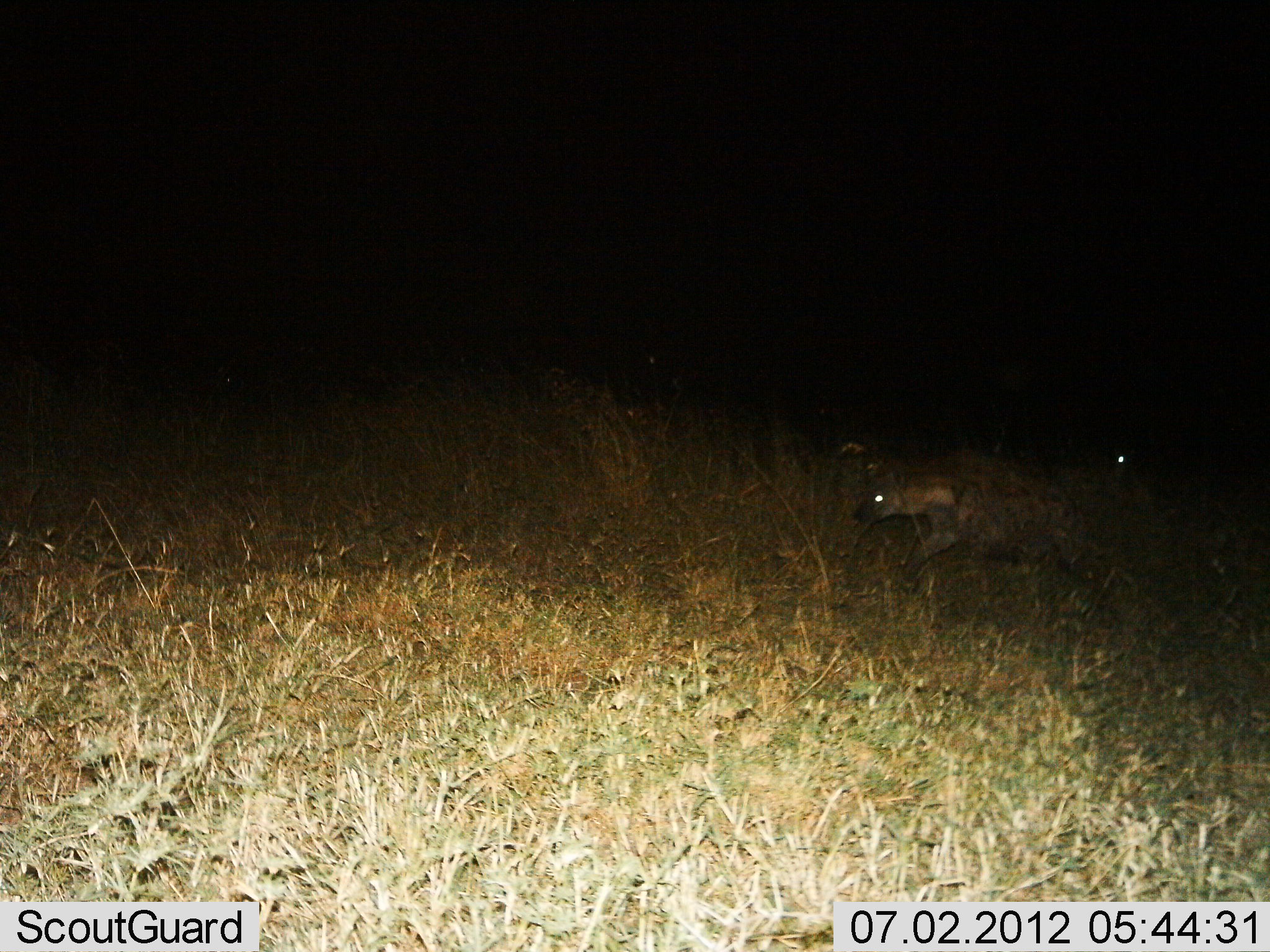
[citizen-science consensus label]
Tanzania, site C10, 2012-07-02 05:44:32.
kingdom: Animalia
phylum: Chordata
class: Mammalia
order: Carnivora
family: Hyaenidae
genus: Crocuta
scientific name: Crocuta crocuta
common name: spotted hyena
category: hyenaspotted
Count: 2.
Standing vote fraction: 0%.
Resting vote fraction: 0%.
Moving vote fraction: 100%.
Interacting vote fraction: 0%.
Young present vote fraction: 0%.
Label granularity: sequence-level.